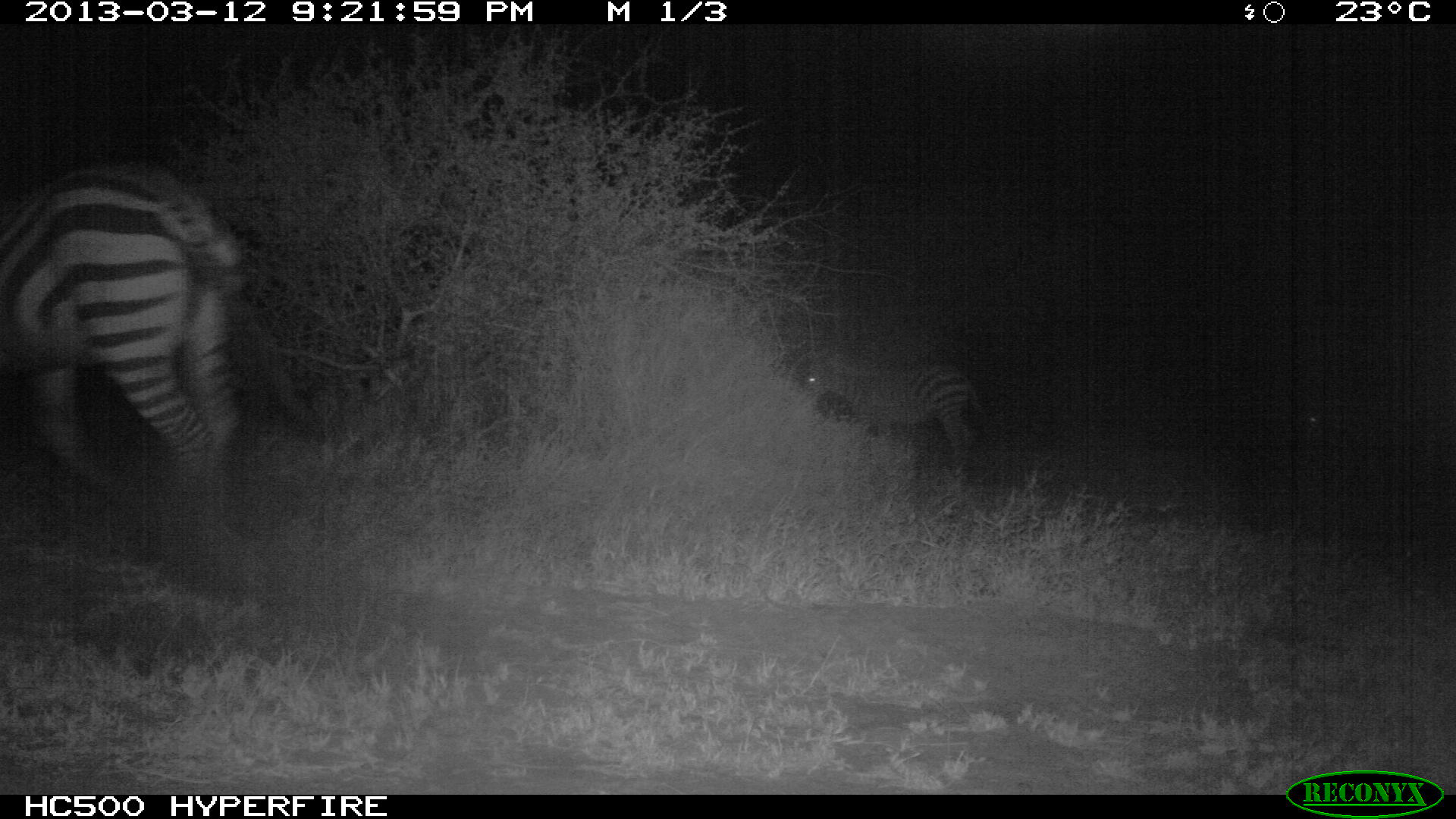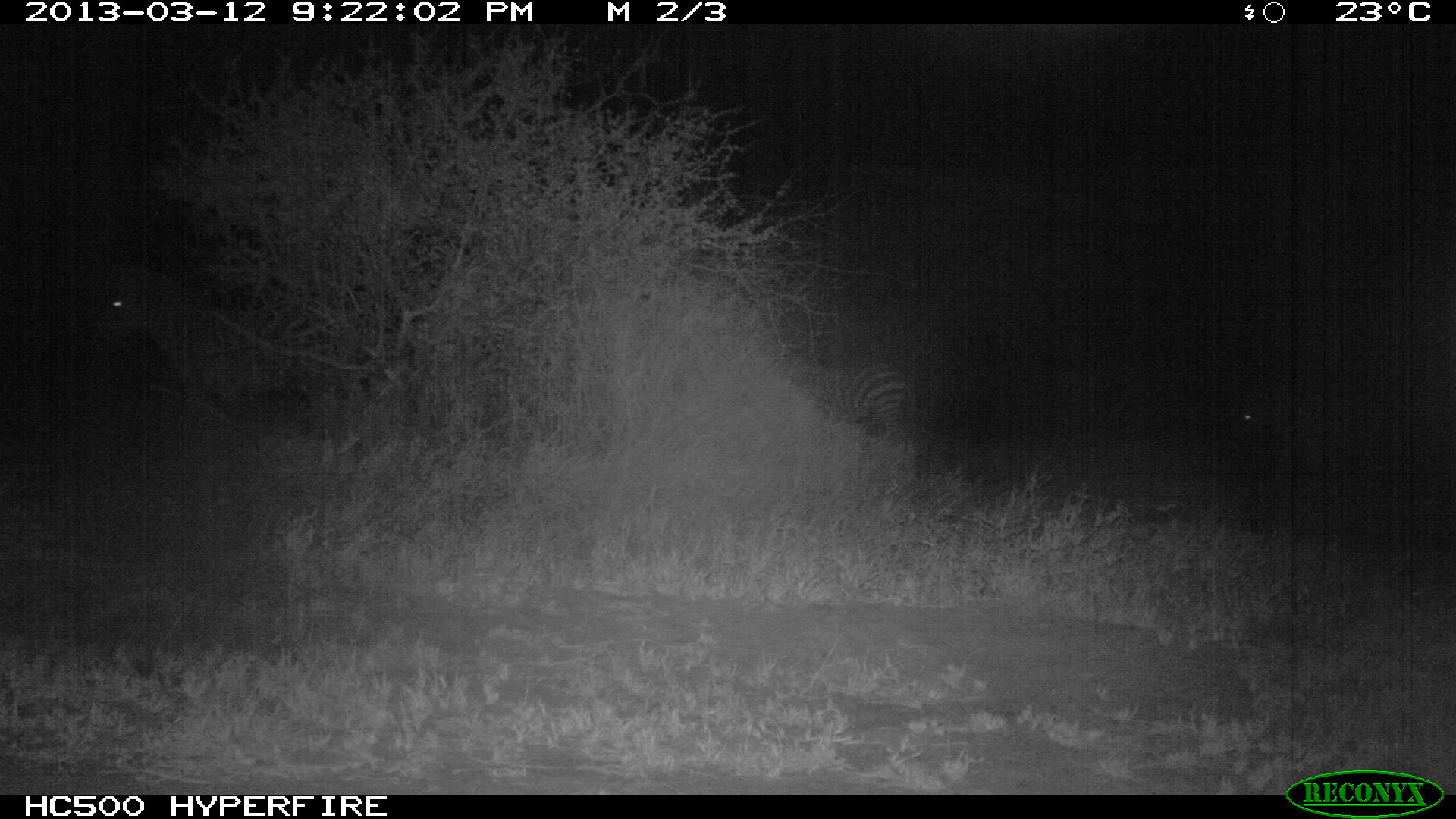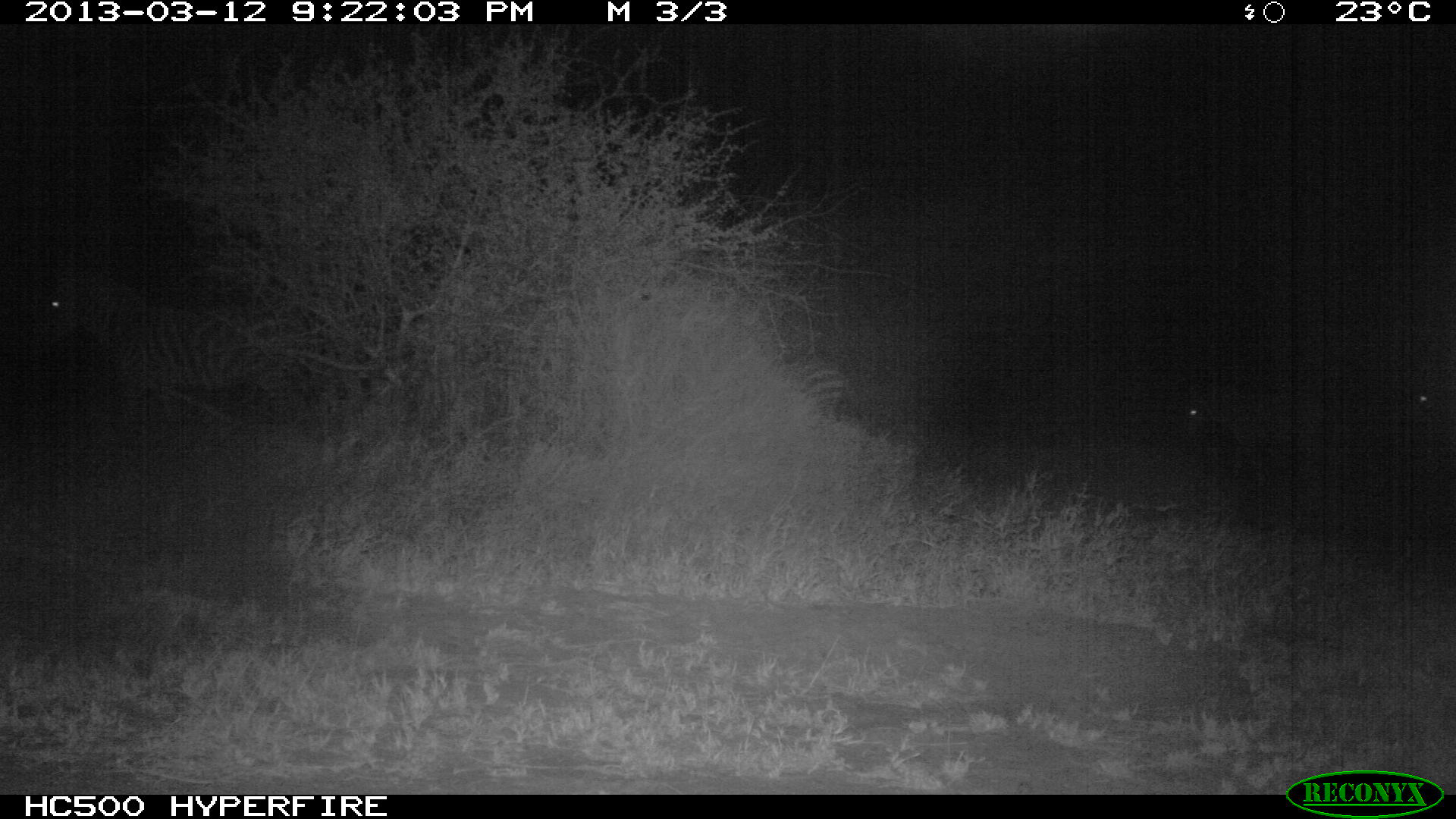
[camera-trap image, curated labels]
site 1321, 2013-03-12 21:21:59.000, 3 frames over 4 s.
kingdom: Animalia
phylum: Chordata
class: Mammalia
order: Perissodactyla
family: Equidae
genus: Equus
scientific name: Equus quagga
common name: plains zebra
Equus quagga (plains zebra), count 3.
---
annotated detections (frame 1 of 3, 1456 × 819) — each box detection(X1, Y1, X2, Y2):
equus quagga: detection(1, 164, 251, 529); detection(794, 343, 984, 494)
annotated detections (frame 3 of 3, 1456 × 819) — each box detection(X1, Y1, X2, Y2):
equus quagga: detection(20, 267, 315, 459); detection(1175, 384, 1350, 497); detection(773, 360, 849, 424)